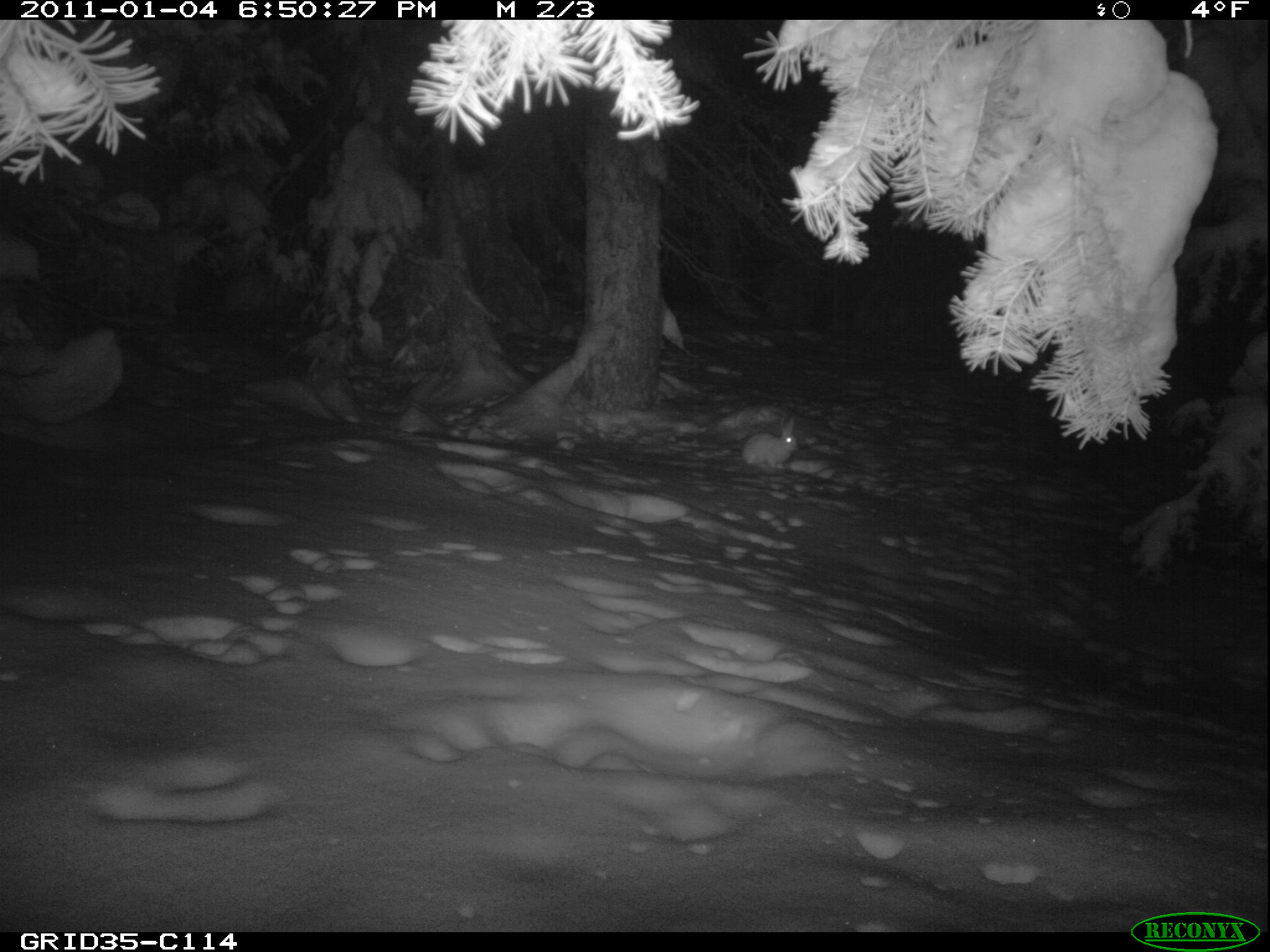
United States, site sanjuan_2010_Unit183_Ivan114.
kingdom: Animalia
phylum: Chordata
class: Mammalia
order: Lagomorpha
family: Leporidae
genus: Lepus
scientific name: Lepus americanus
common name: snowshoe hare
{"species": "Lepus americanus (snowshoe hare)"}